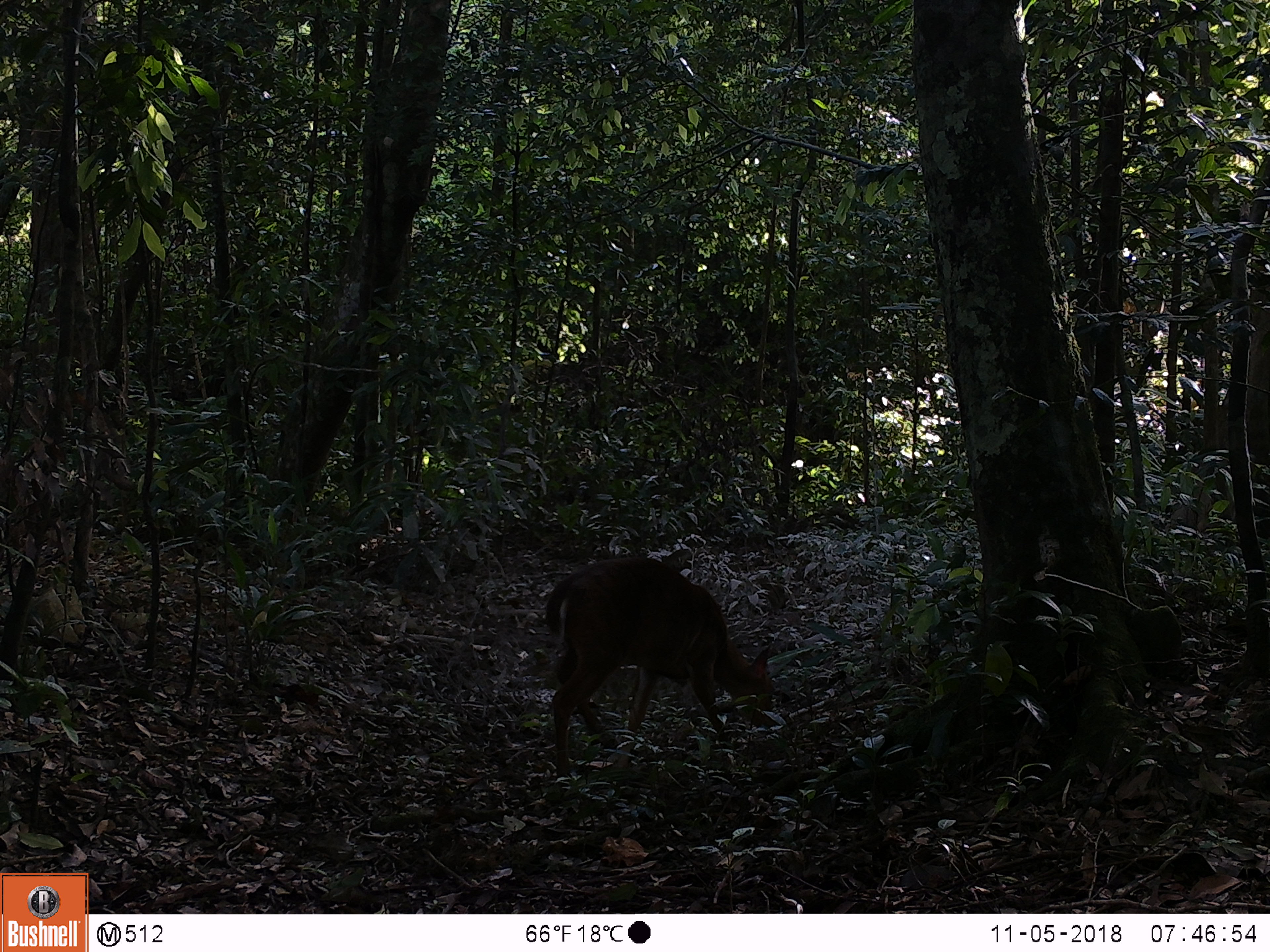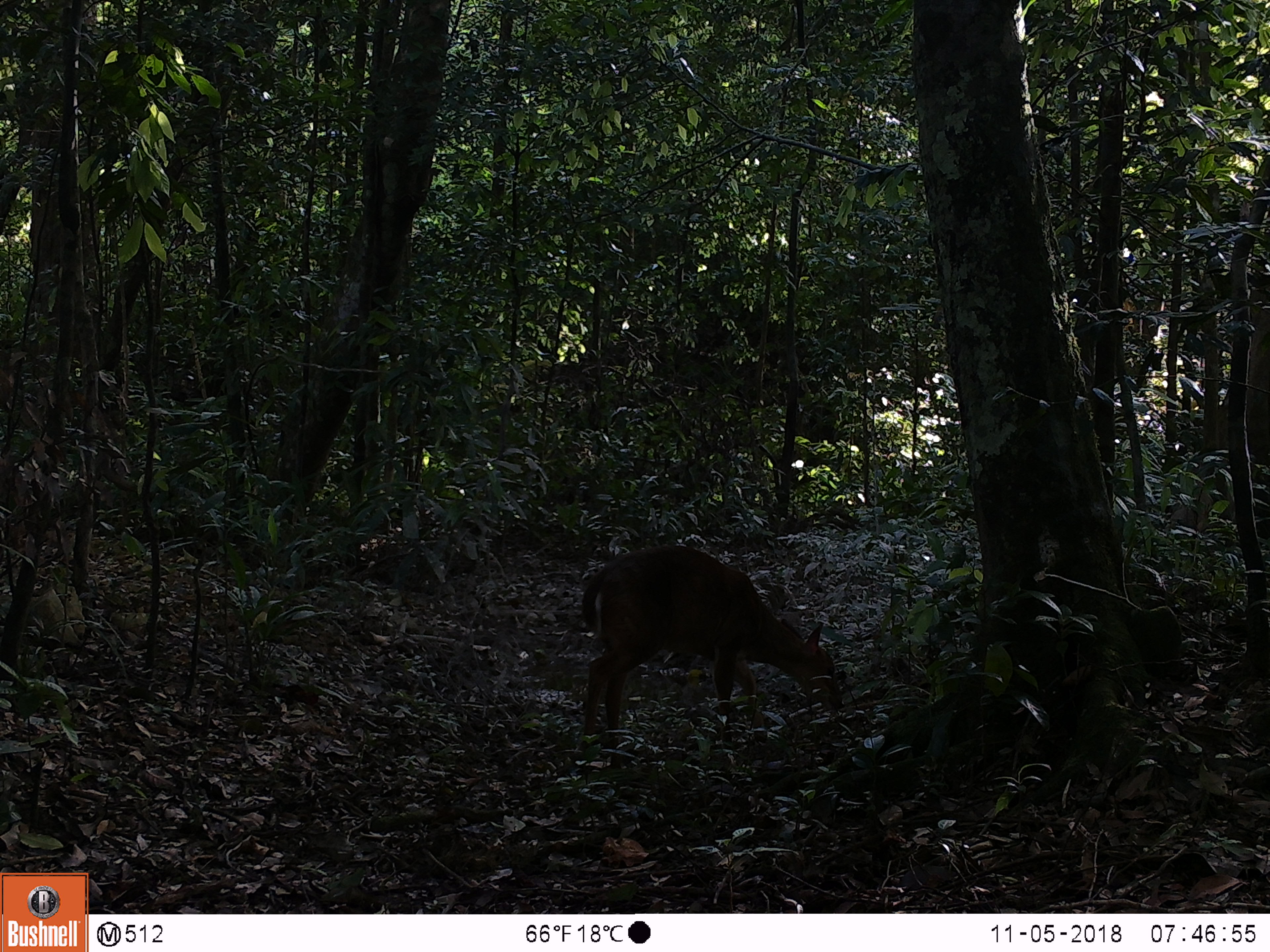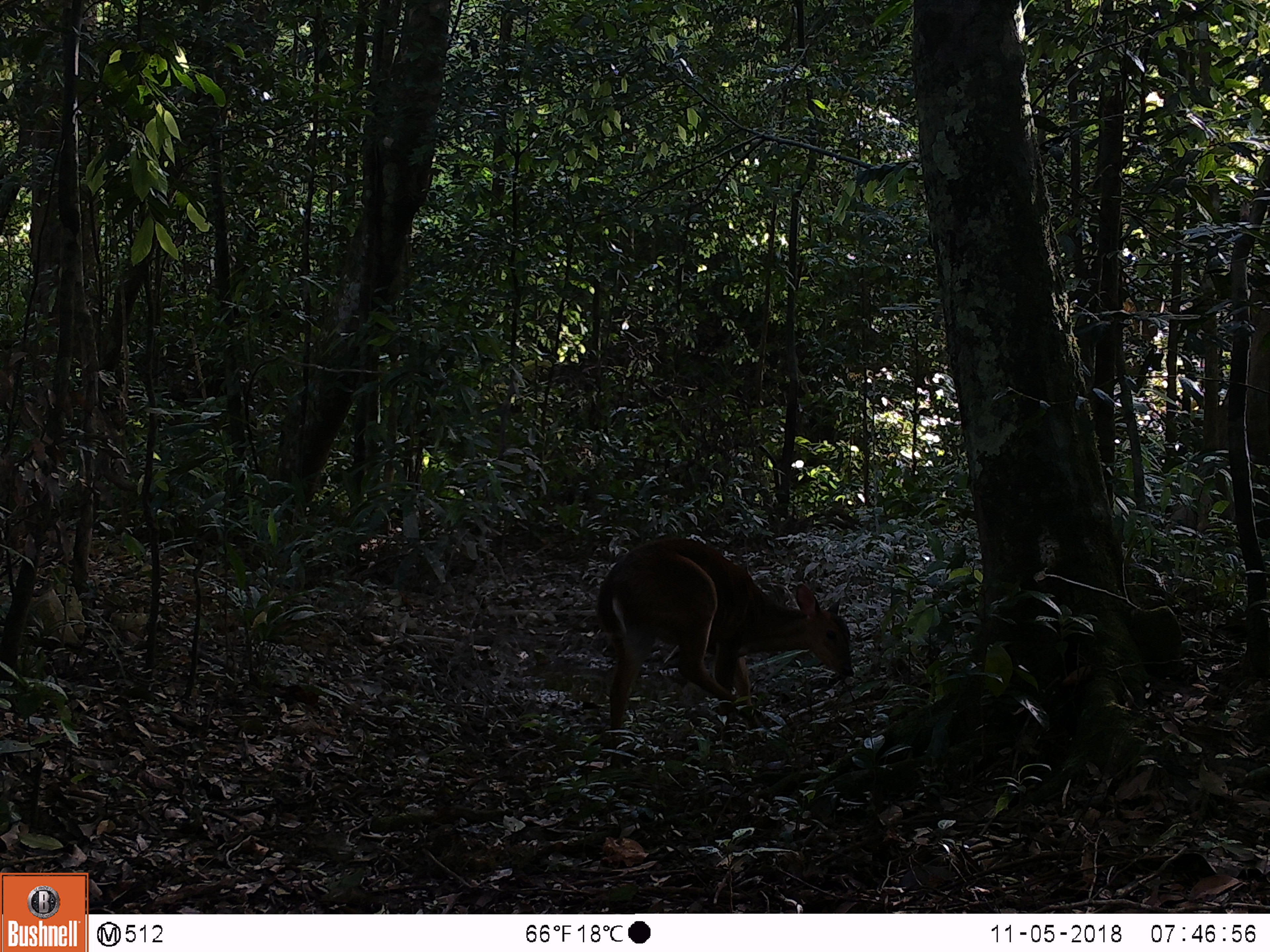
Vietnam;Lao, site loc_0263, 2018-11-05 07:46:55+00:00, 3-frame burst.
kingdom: Animalia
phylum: Chordata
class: Mammalia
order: Artiodactyla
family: Cervidae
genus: Muntiacus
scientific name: Muntiacus vuquangensis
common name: large-antlered muntjac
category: large antlered muntjac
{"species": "large antlered muntjac (large-antlered muntjac) (Muntiacus vuquangensis)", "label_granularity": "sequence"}